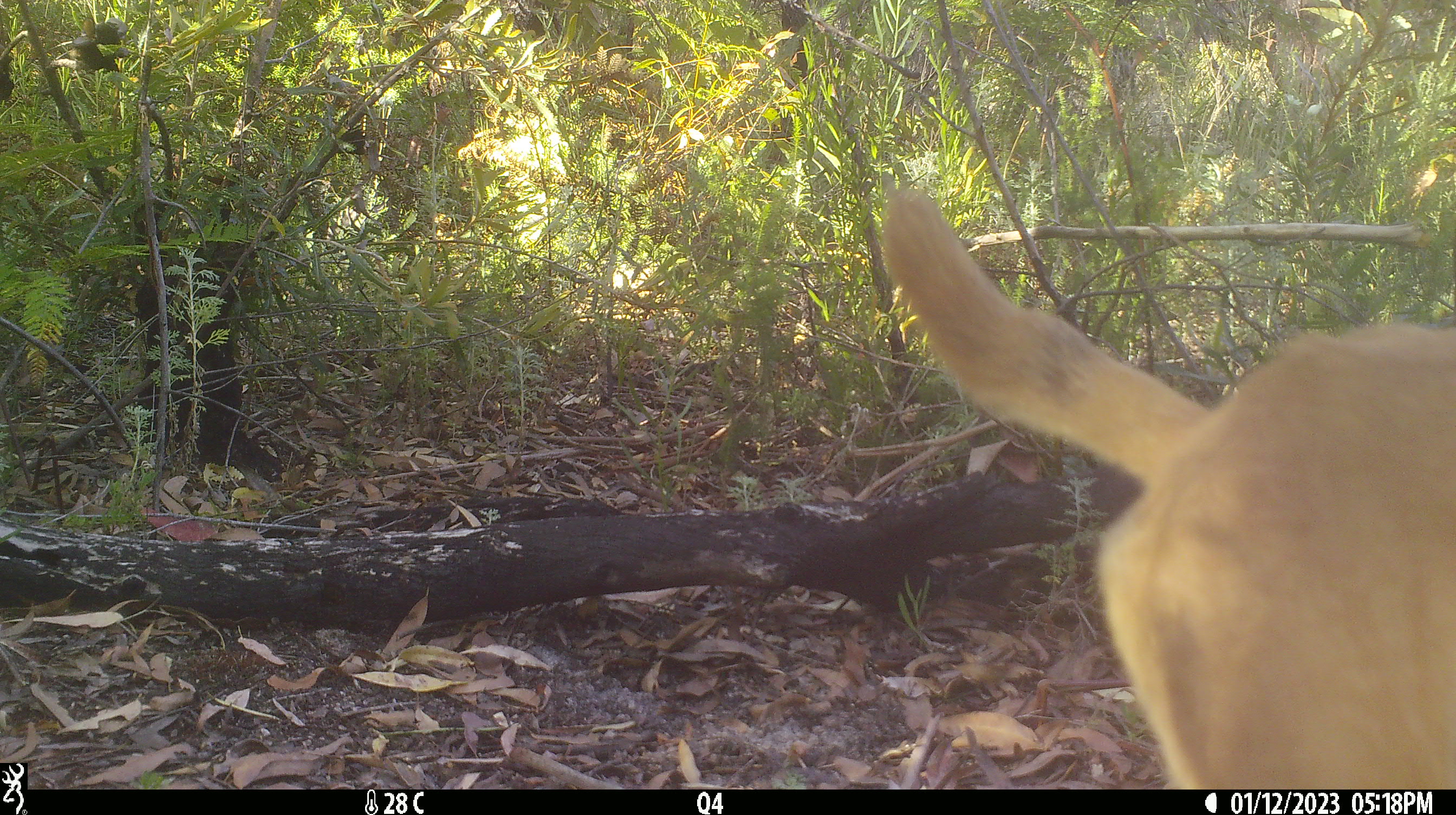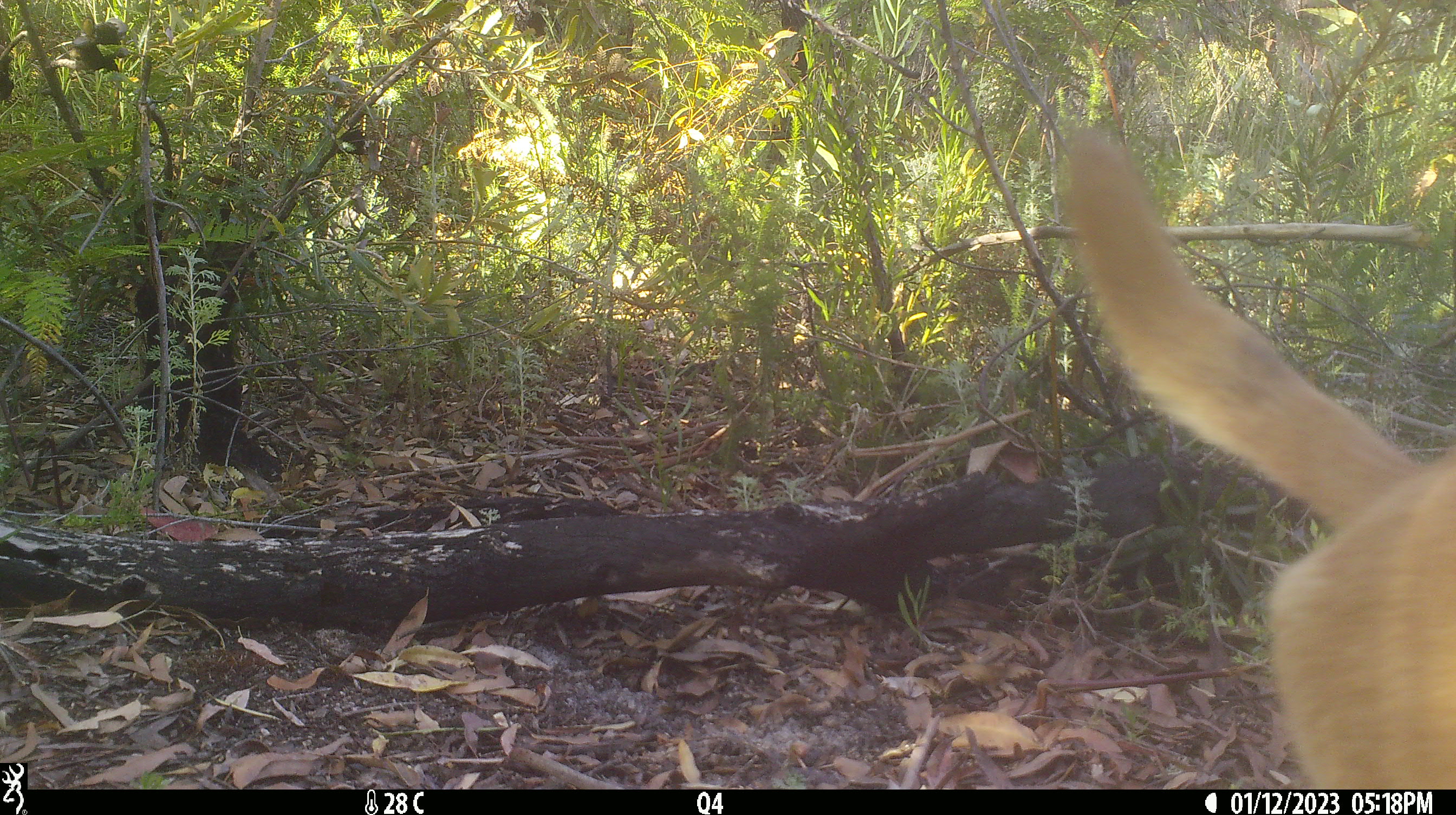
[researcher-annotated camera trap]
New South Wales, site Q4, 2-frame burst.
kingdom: Animalia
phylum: Chordata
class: Mammalia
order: Carnivora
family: Canidae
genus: Canis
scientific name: Canis familiaris dingo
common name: dingo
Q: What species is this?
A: Dingo (Canis familiaris dingo).